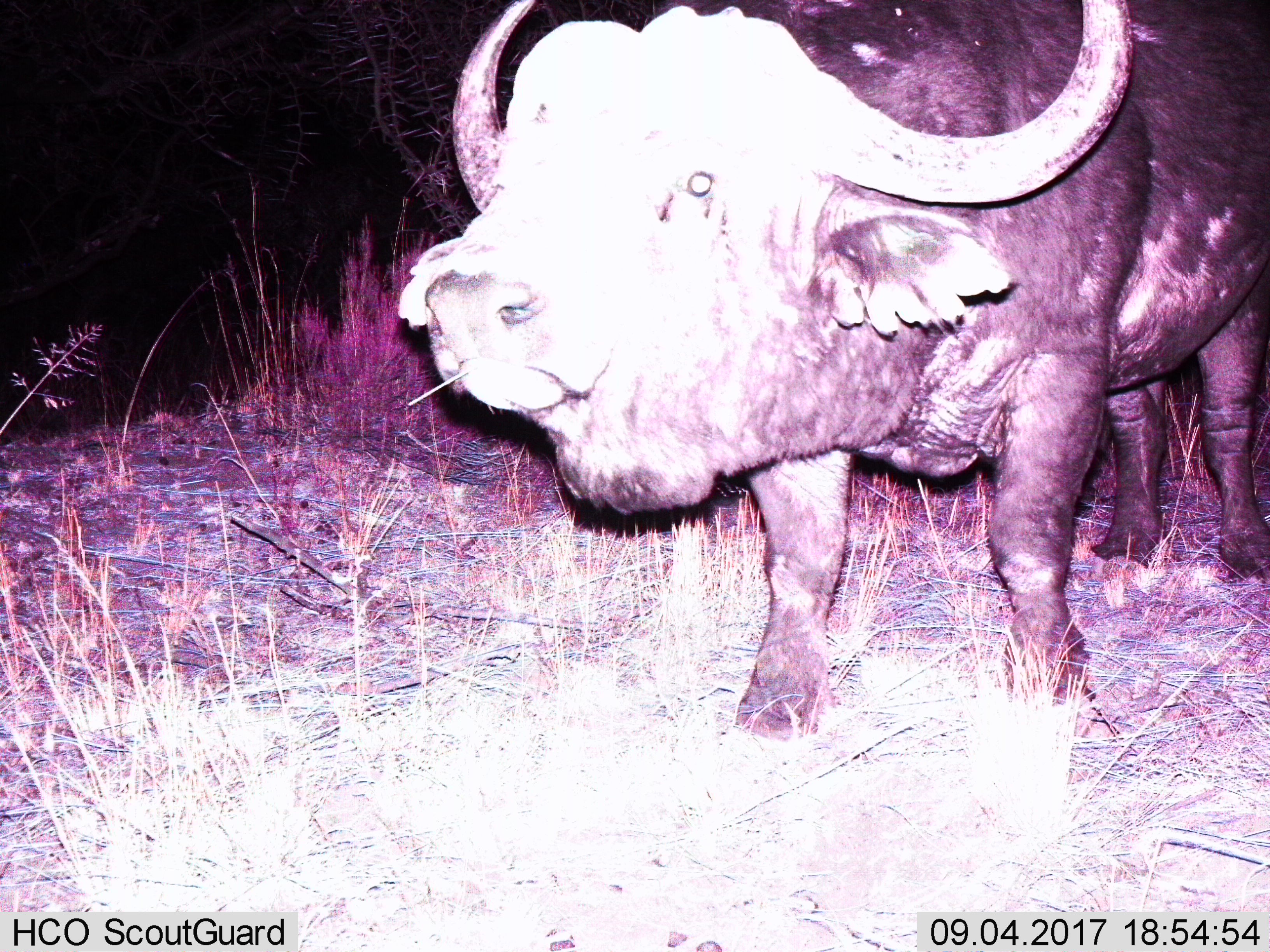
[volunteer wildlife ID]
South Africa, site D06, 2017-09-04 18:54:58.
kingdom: Animalia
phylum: Chordata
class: Mammalia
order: Artiodactyla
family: Bovidae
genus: Syncerus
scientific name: Syncerus caffer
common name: cape buffalo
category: buffalo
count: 1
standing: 100%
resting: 0%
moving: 10%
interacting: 0%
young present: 0%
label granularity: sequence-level